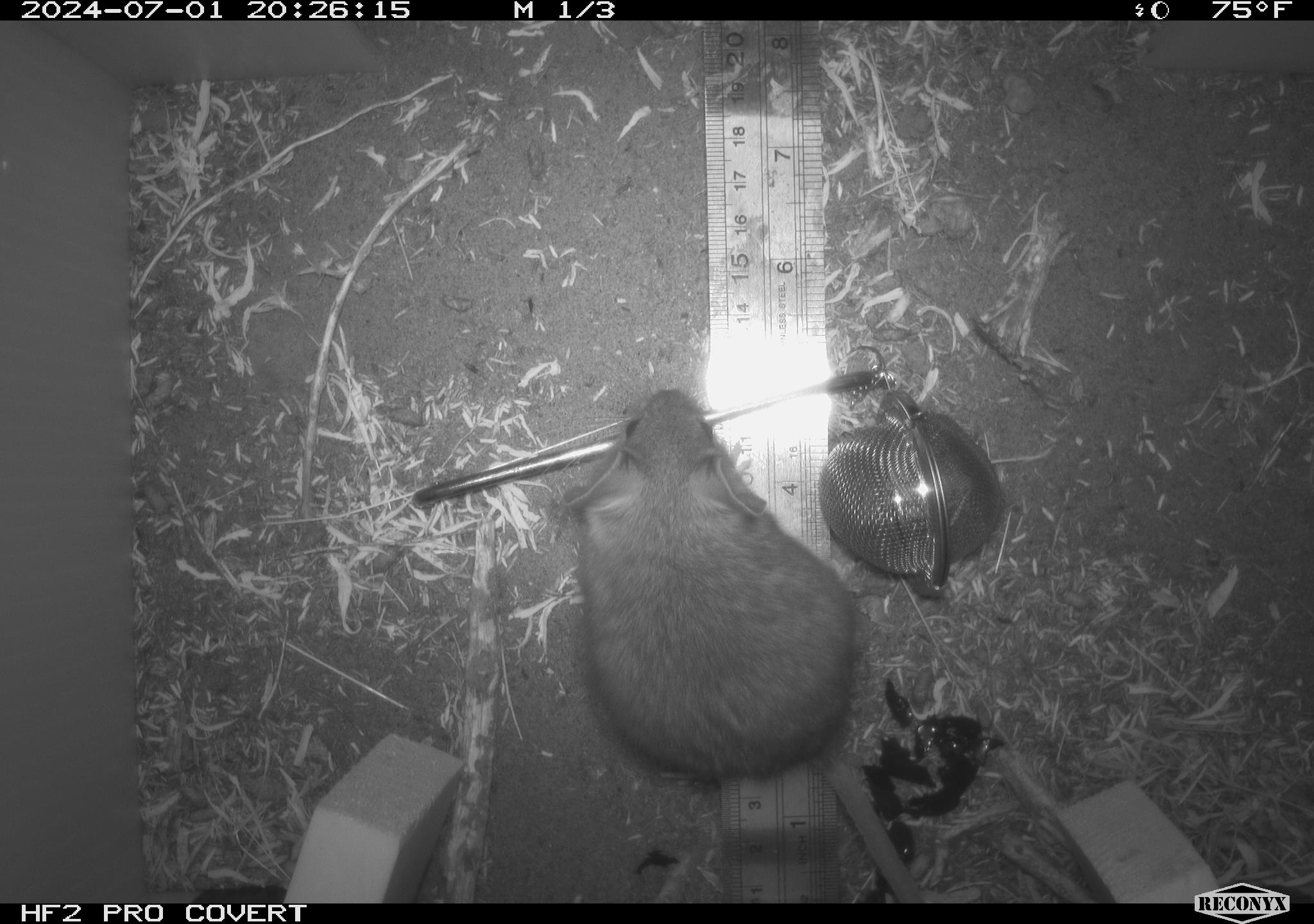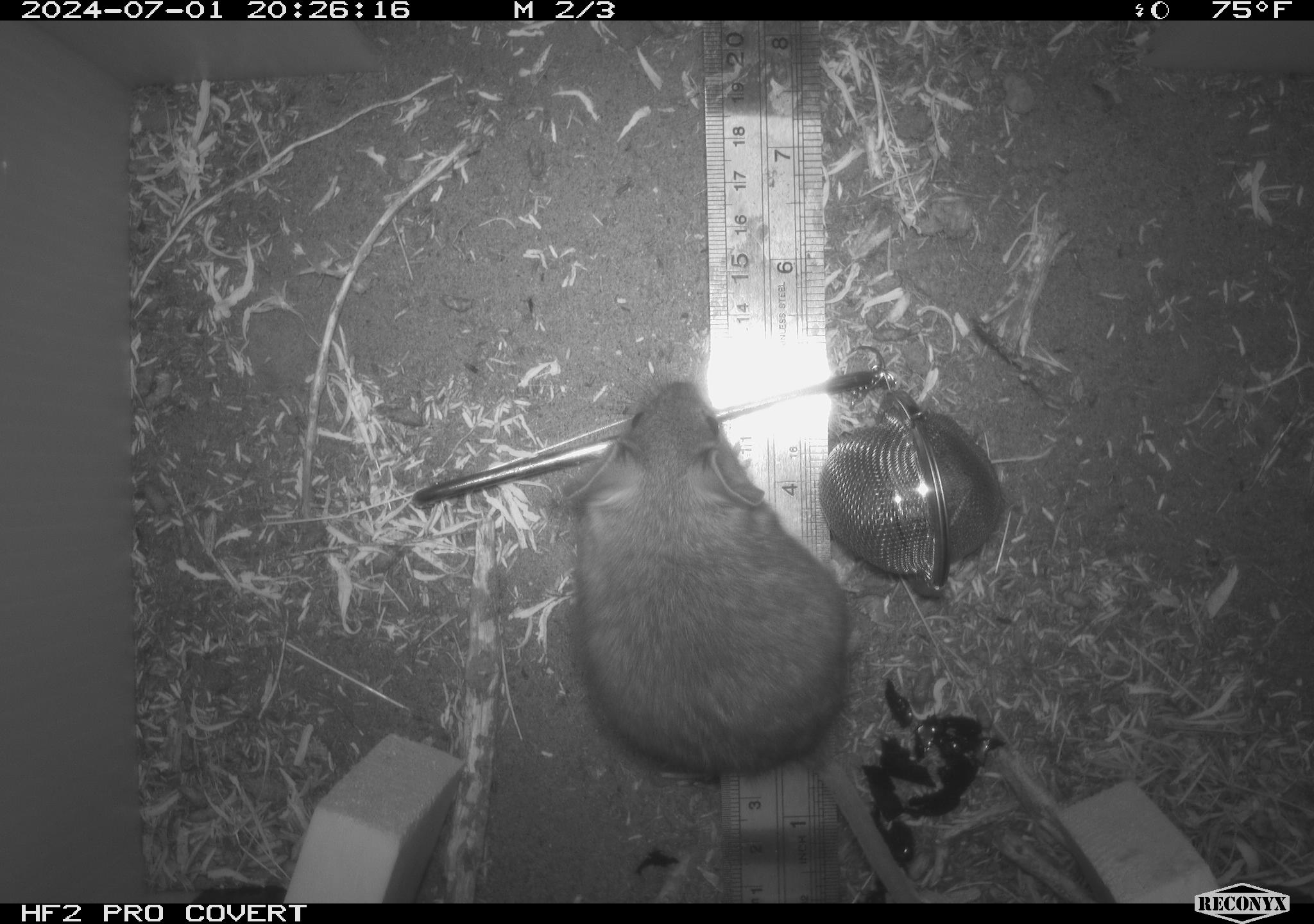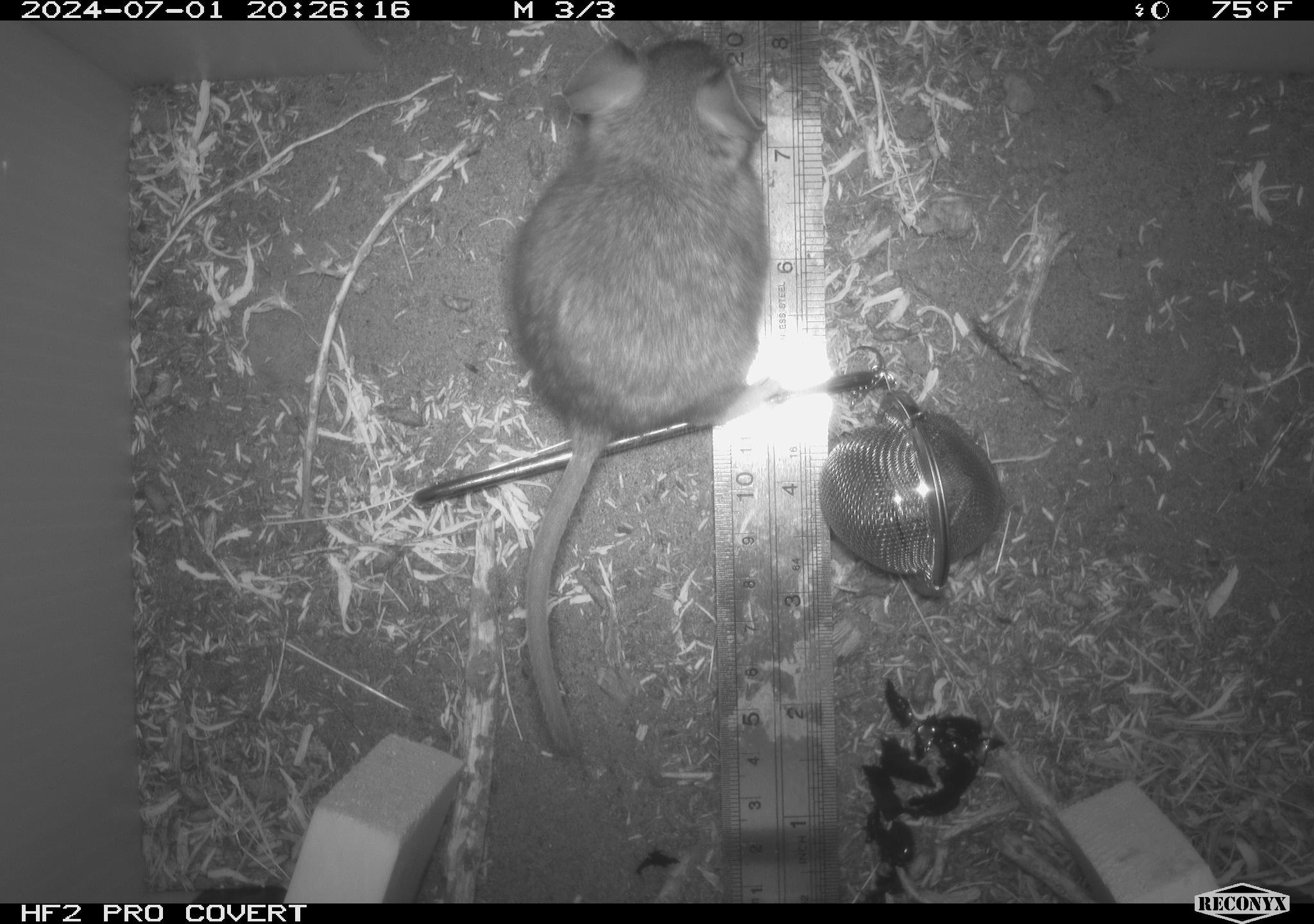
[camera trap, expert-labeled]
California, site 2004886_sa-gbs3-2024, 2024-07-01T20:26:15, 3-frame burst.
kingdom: Animalia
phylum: Chordata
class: Mammalia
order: Rodentia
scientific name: Rodentia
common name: woodrat or rat or mouse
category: woodrat or rat or mouse species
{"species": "woodrat or rat or mouse species (woodrat or rat or mouse) (Rodentia)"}